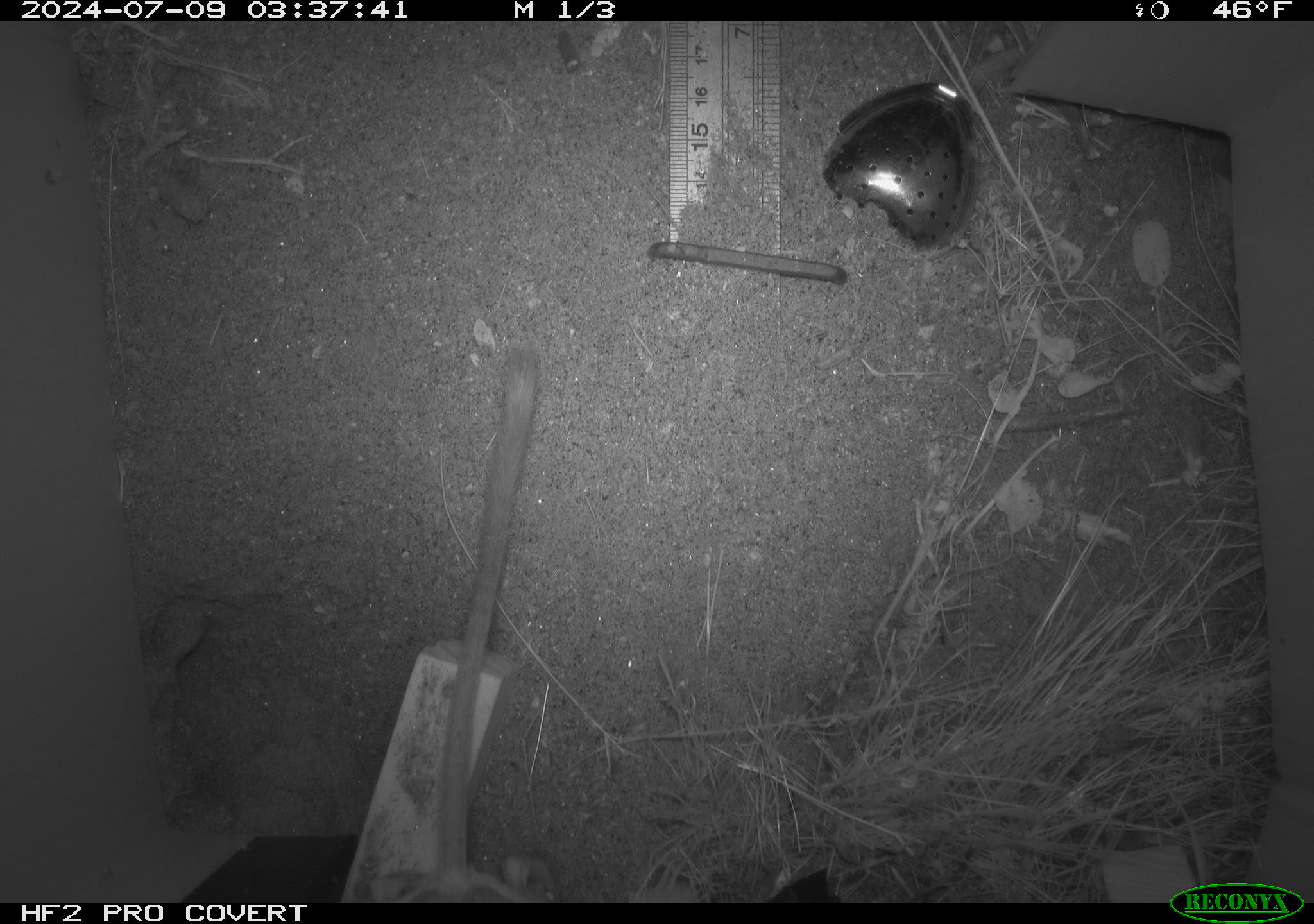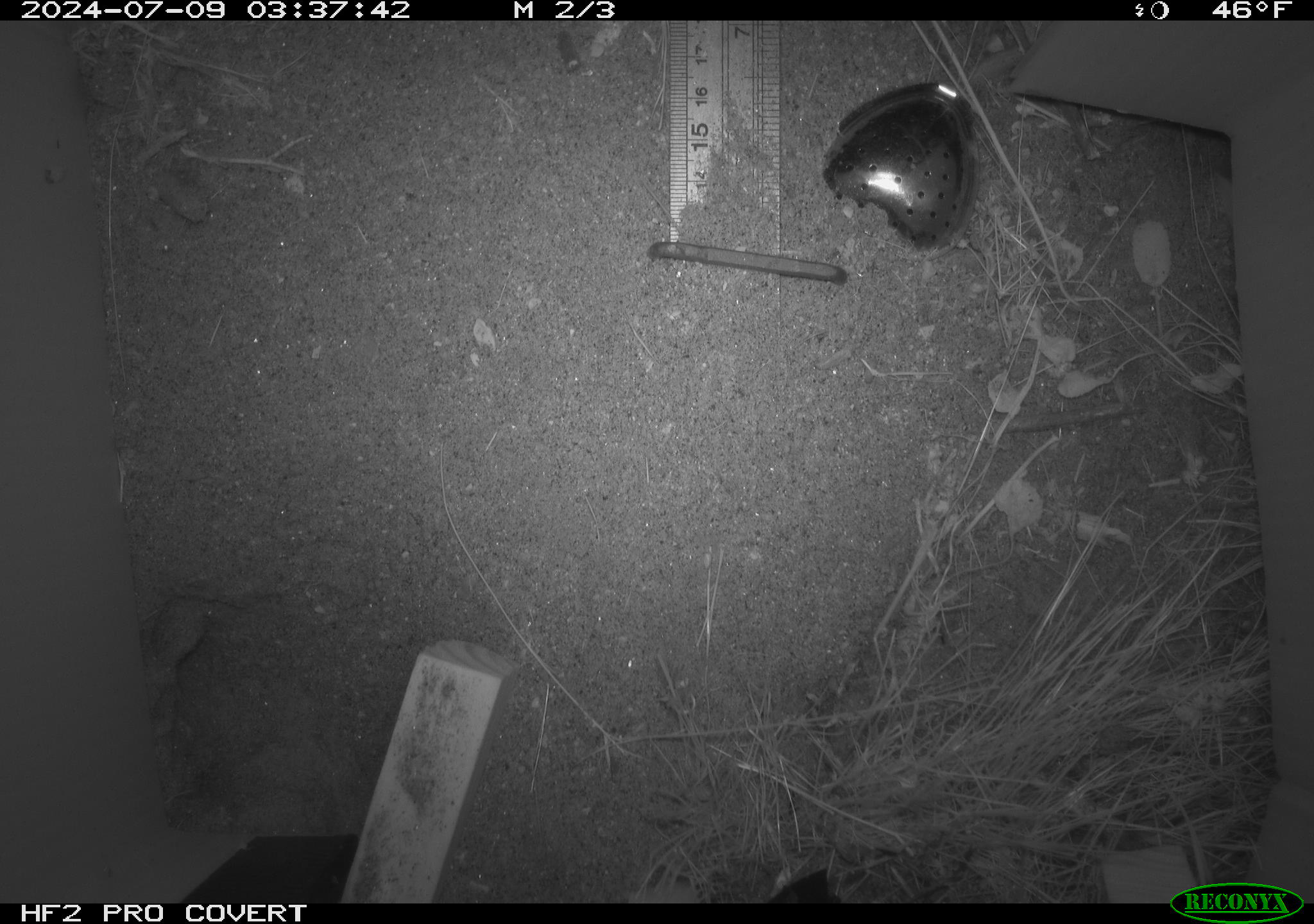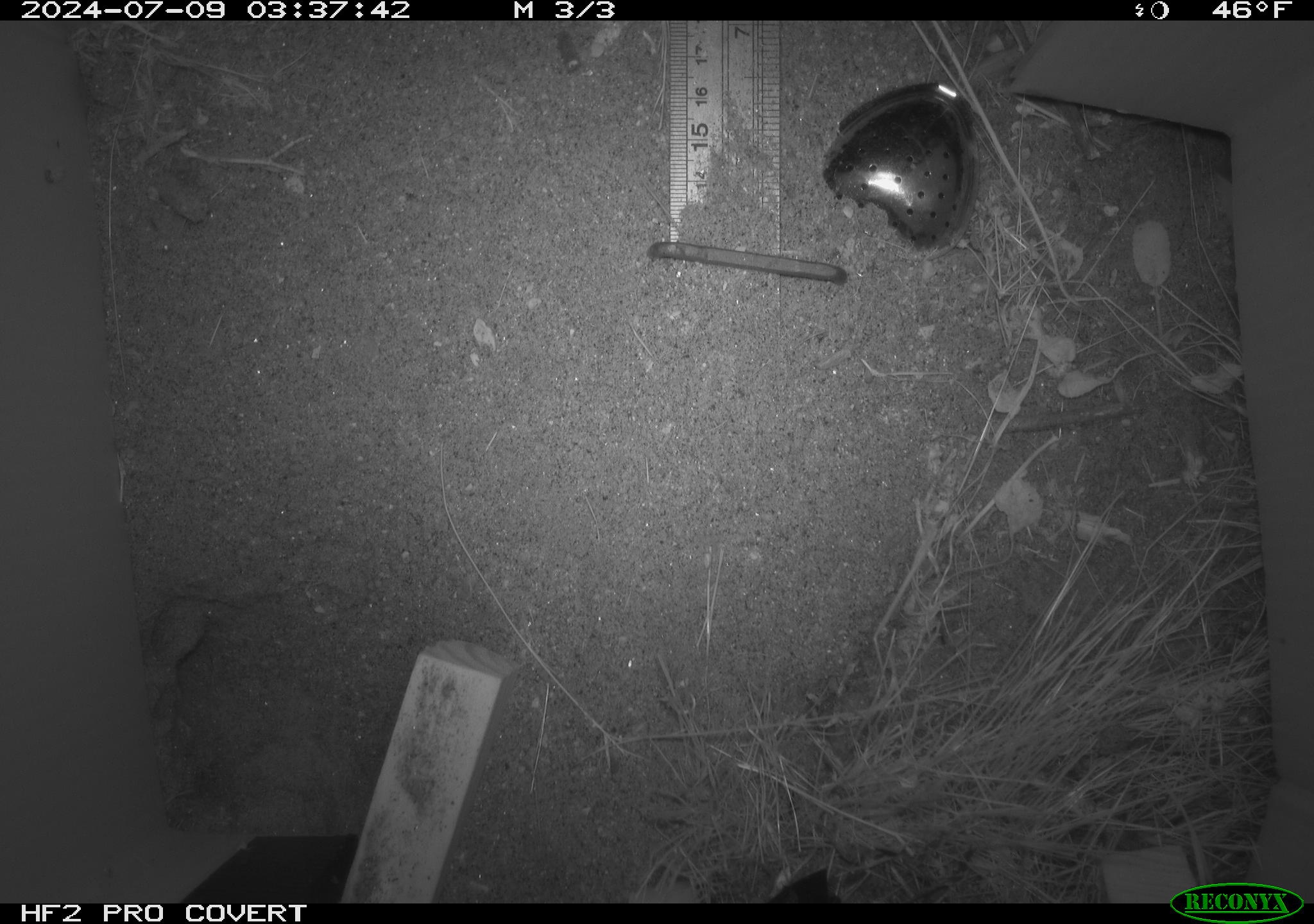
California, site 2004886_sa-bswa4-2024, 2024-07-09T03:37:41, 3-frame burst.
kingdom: Animalia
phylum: Chordata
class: Mammalia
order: Rodentia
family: Heteromyidae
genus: Dipodomys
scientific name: Dipodomys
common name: kangaroo rats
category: dipodomys species